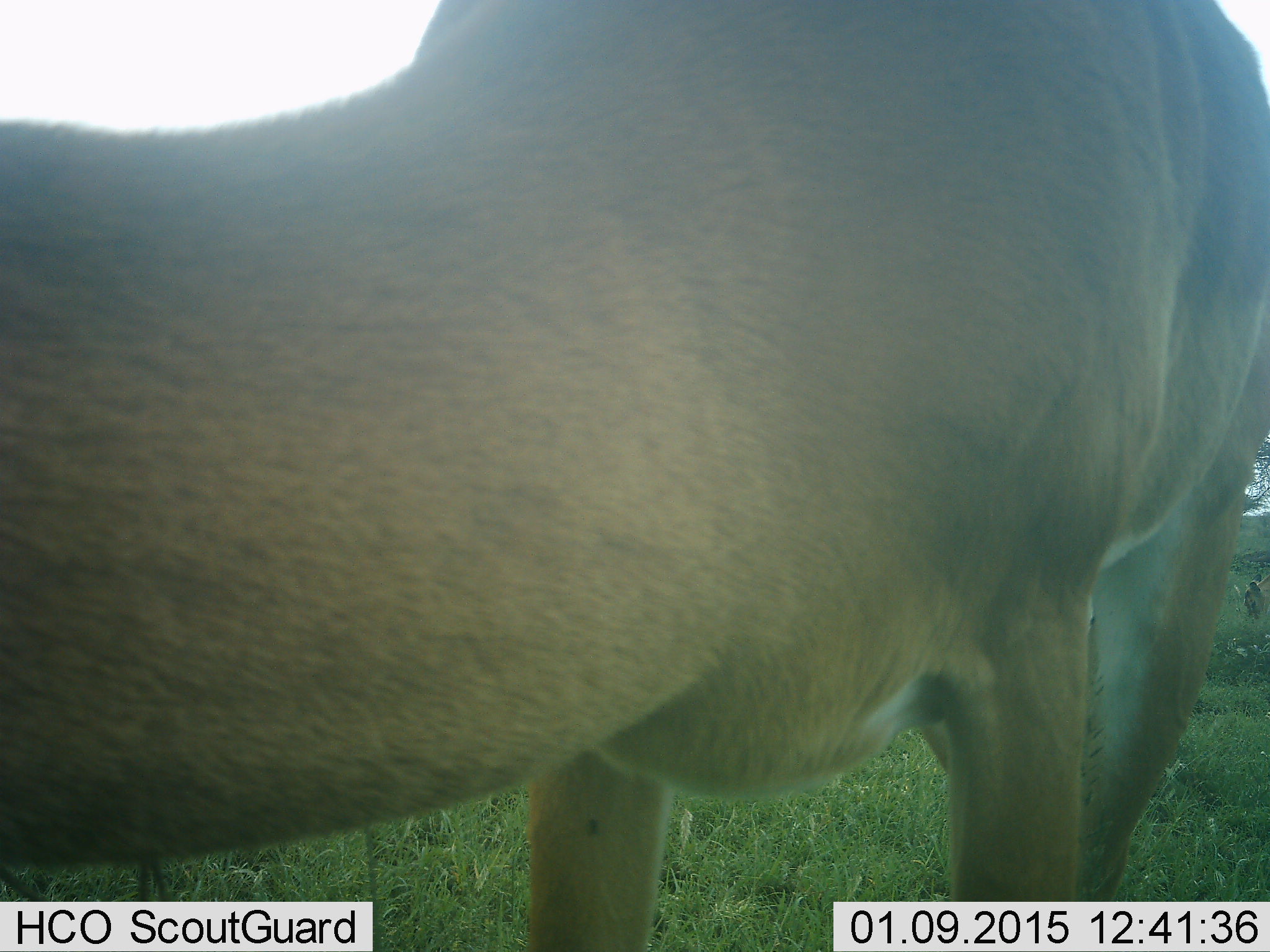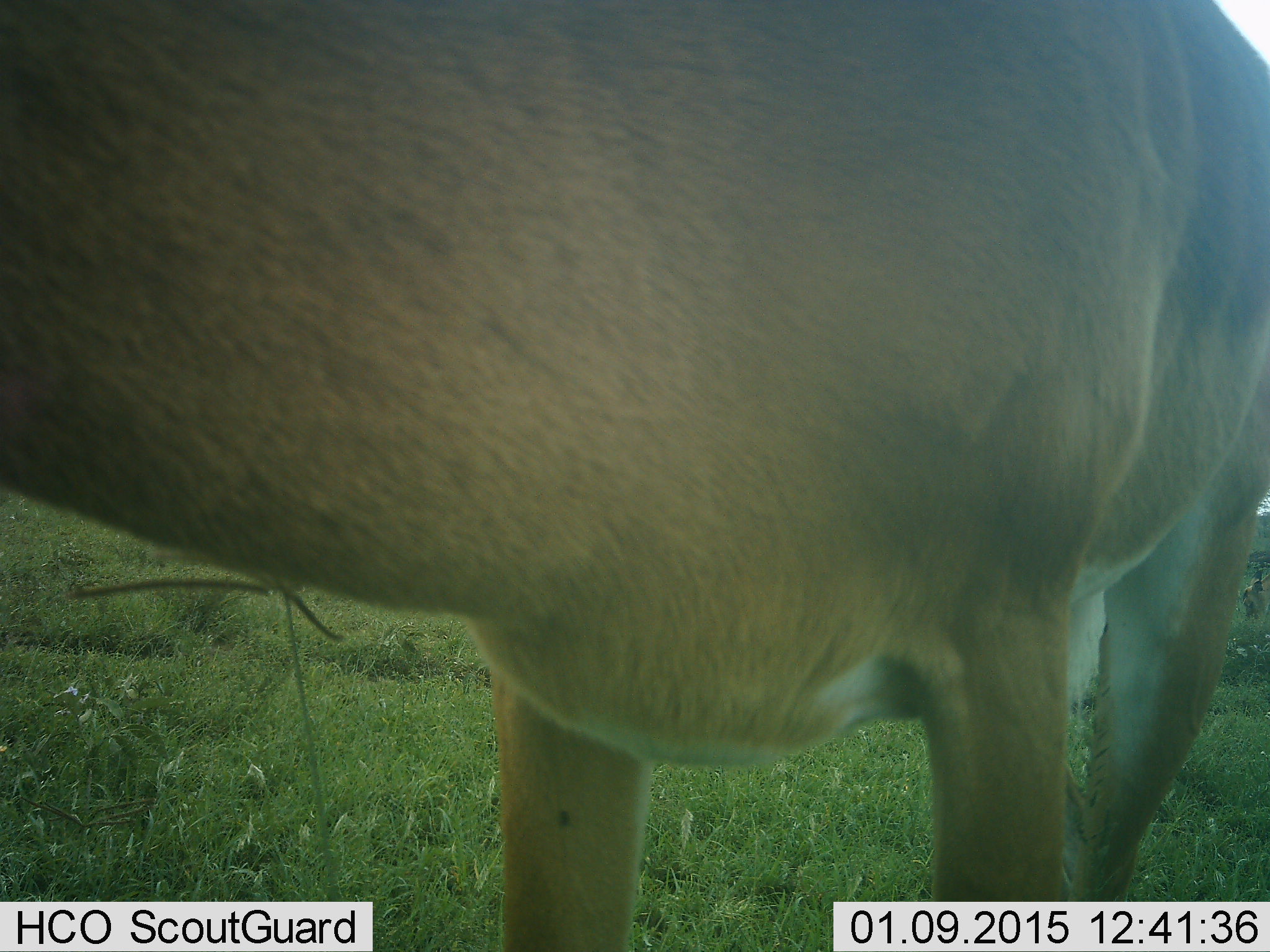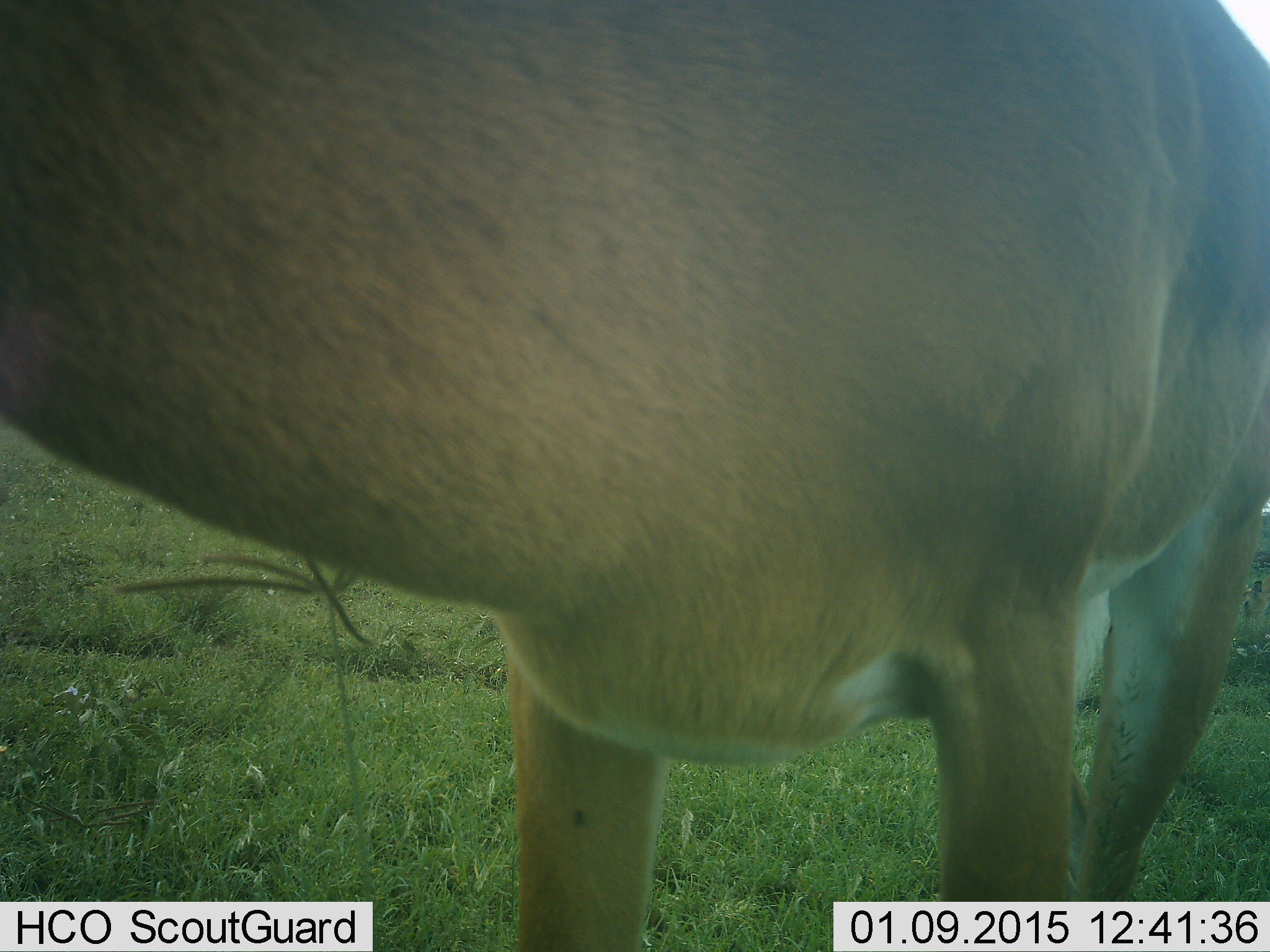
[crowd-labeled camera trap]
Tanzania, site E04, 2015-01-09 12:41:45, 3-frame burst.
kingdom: Animalia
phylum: Chordata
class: Mammalia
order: Artiodactyla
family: Bovidae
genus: Nanger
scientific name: Nanger granti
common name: grant's gazelle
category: gazellegrants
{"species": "gazellegrants (grant's gazelle) (Nanger granti)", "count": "1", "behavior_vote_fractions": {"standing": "88%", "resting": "0%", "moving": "0%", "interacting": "0%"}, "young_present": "0%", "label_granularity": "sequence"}